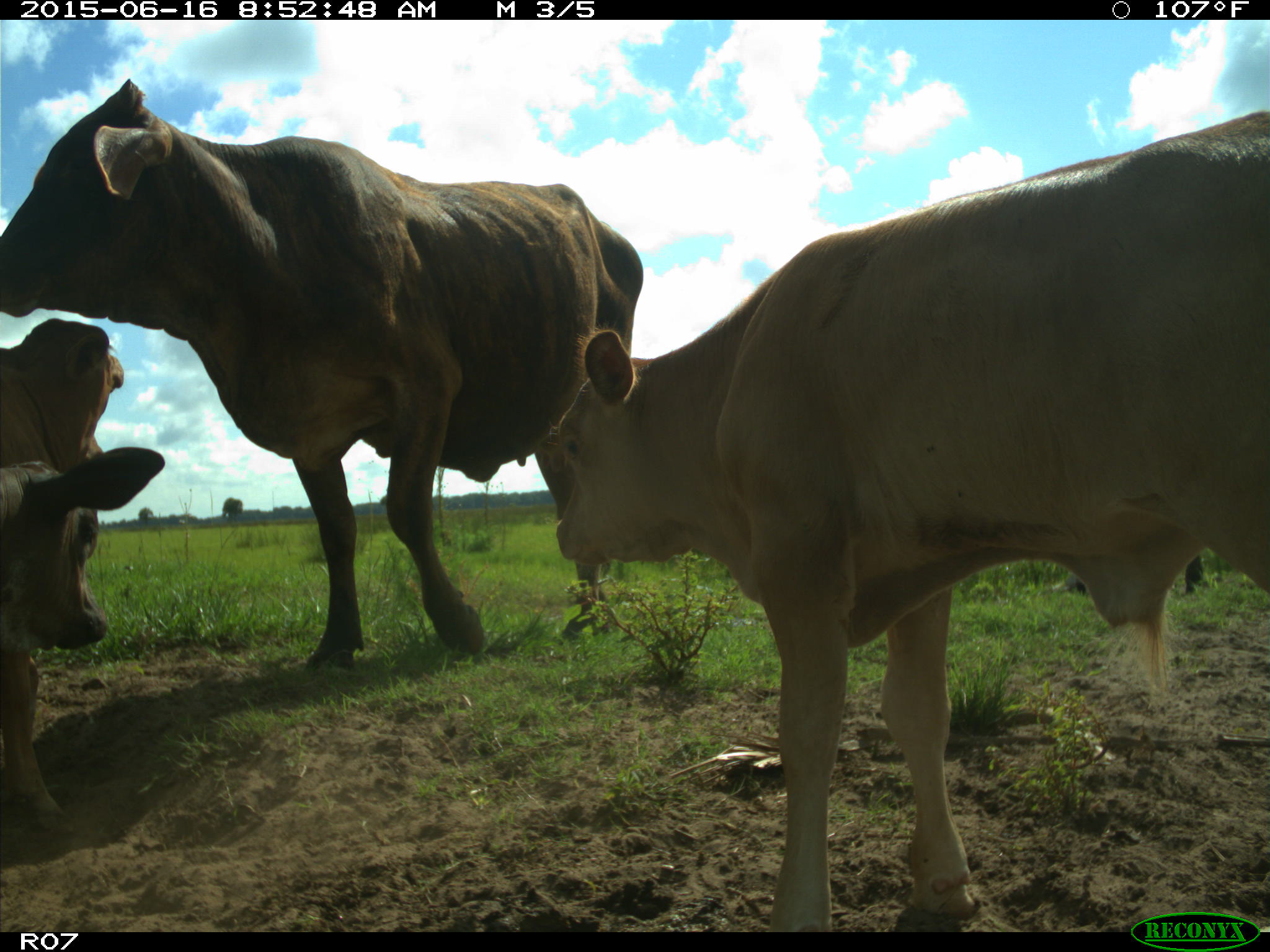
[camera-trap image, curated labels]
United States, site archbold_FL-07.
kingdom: Animalia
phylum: Chordata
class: Mammalia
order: Artiodactyla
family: Bovidae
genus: Bos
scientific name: Bos taurus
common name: domestic cow